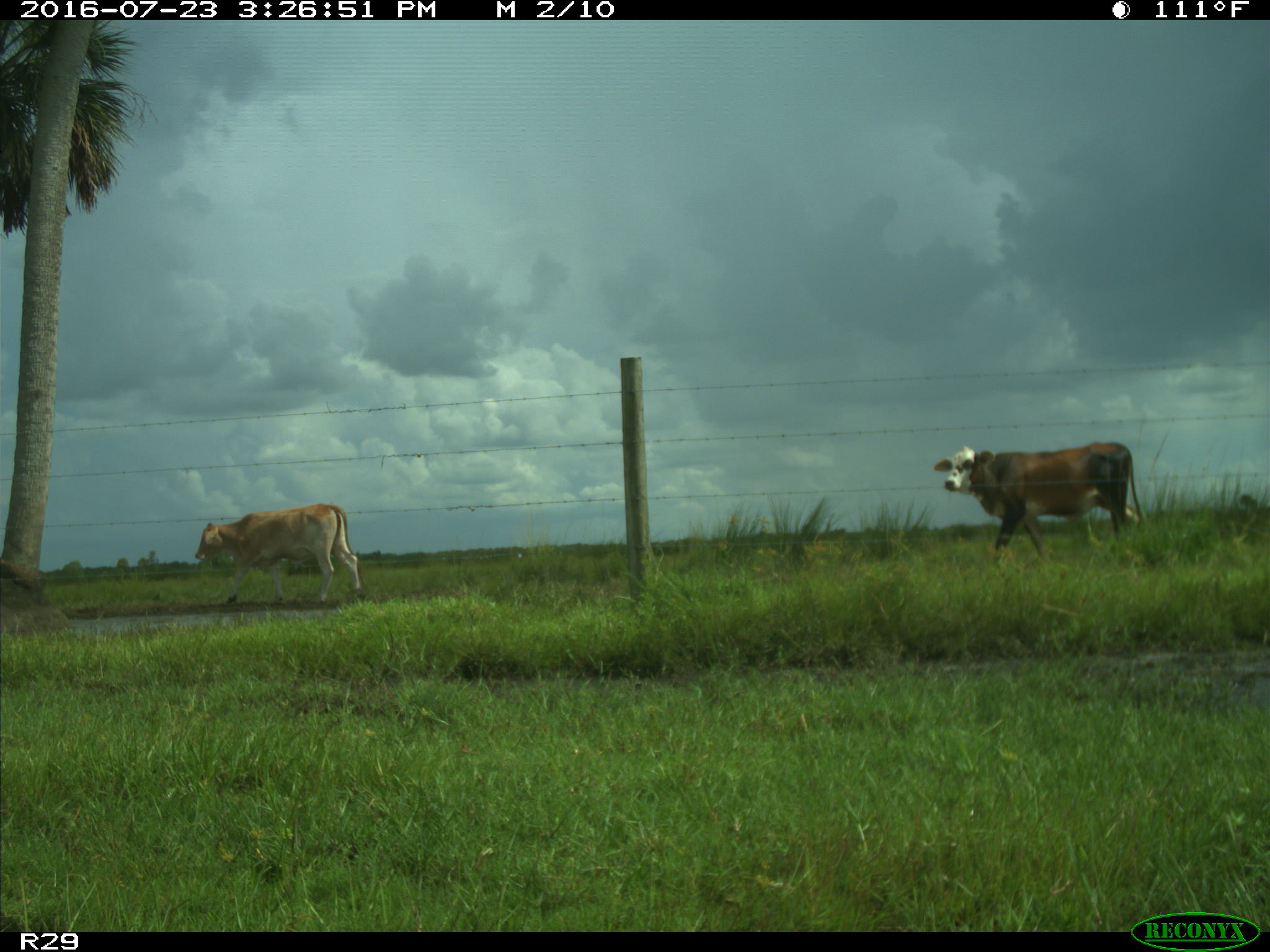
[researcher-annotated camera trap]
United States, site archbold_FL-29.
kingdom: Animalia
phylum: Chordata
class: Mammalia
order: Artiodactyla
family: Bovidae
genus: Bos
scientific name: Bos taurus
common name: domestic cow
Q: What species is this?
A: Bos taurus (domestic cow).